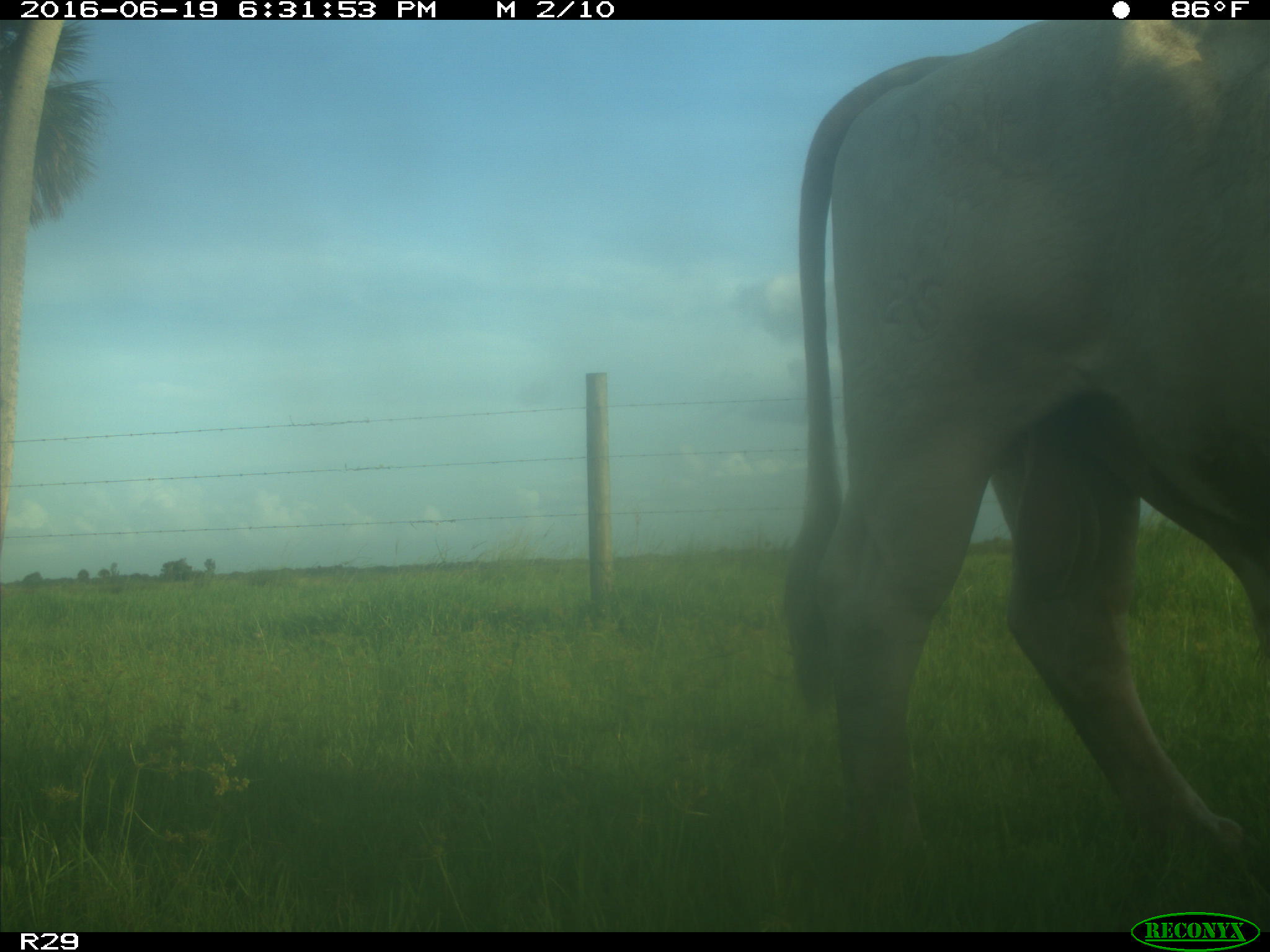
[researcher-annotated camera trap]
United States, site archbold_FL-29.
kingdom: Animalia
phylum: Chordata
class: Mammalia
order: Artiodactyla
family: Bovidae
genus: Bos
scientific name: Bos taurus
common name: domestic cow